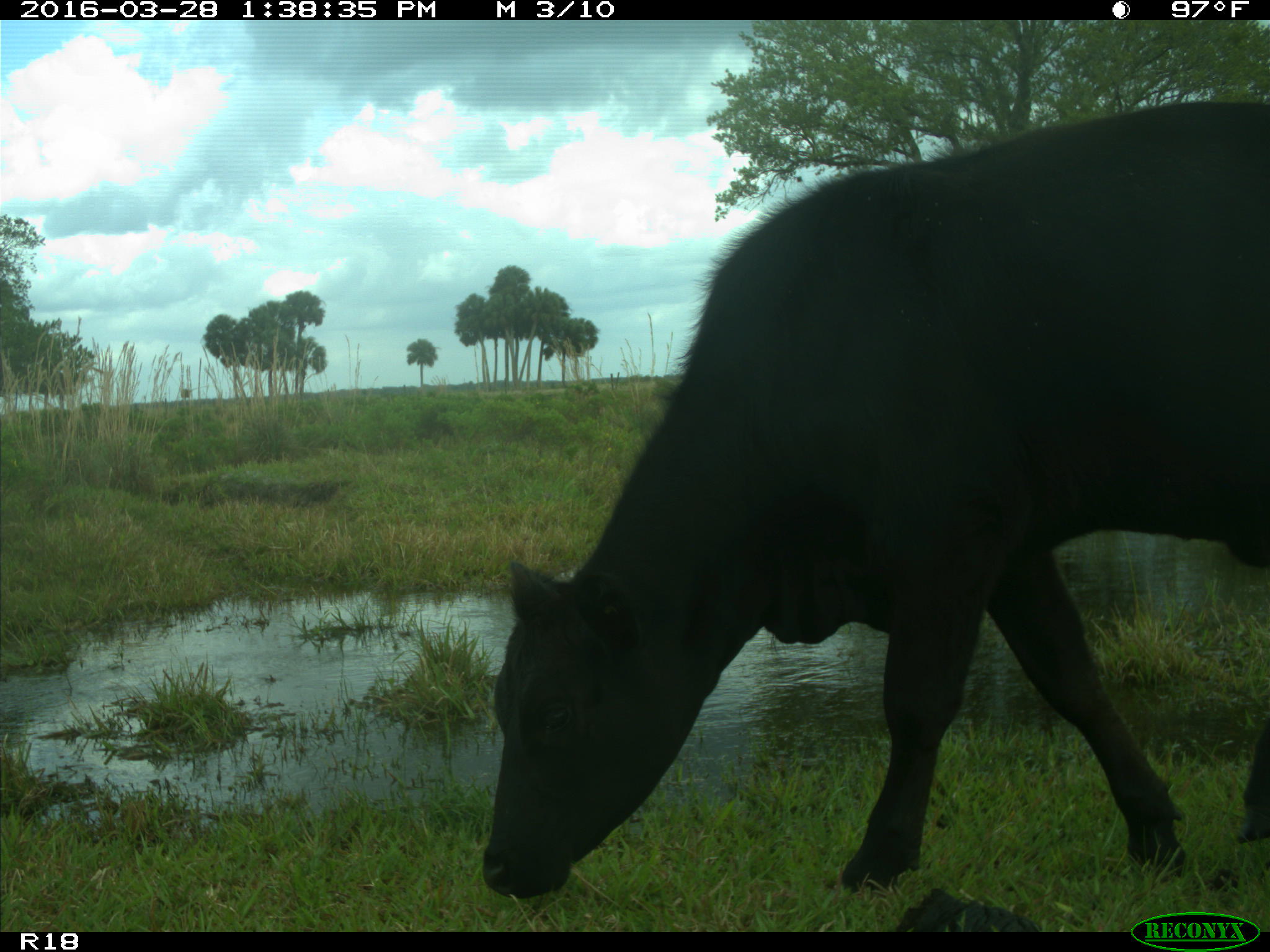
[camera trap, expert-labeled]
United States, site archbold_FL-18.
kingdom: Animalia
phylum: Chordata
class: Mammalia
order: Artiodactyla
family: Bovidae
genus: Bos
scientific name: Bos taurus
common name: domestic cow